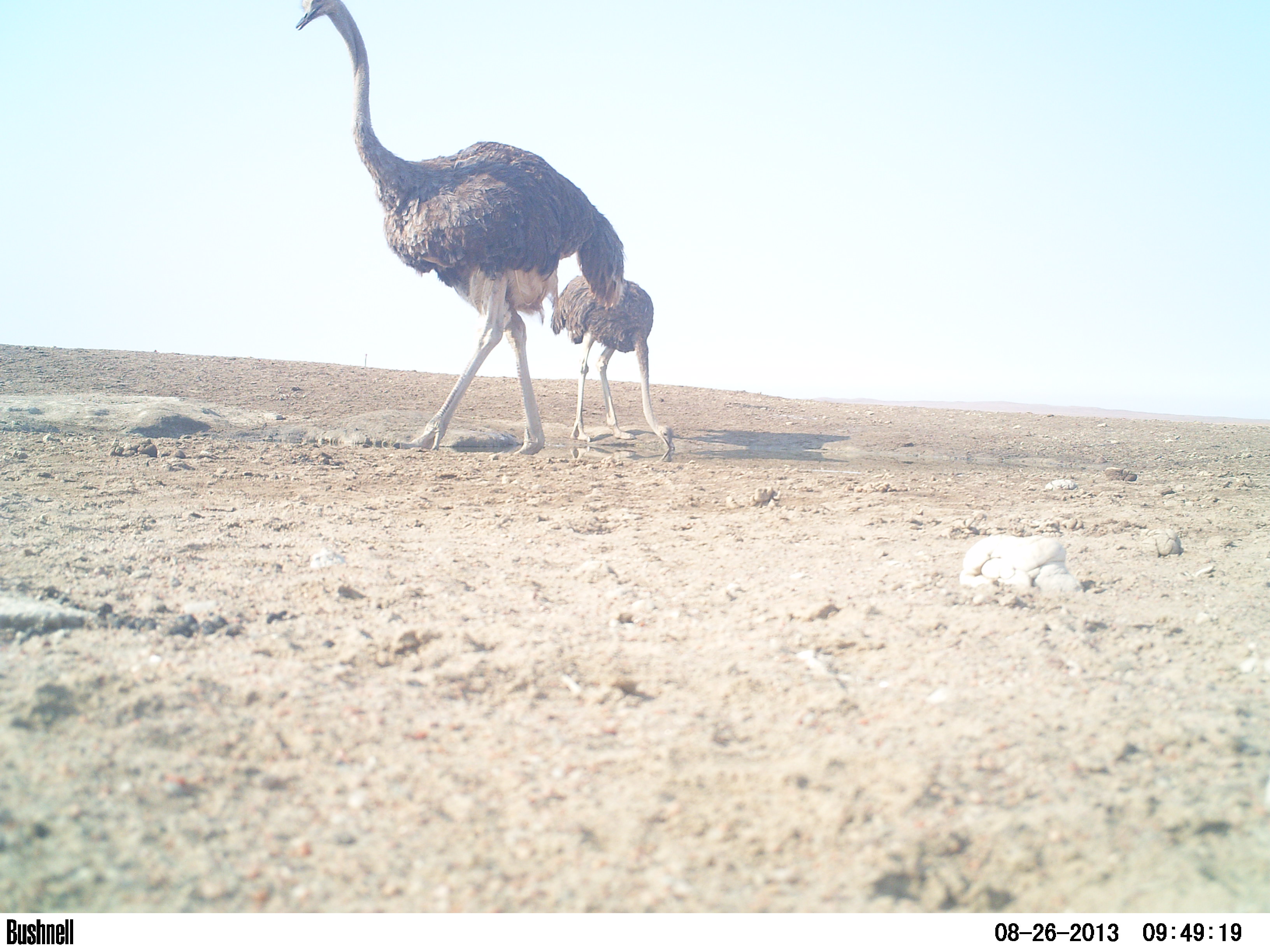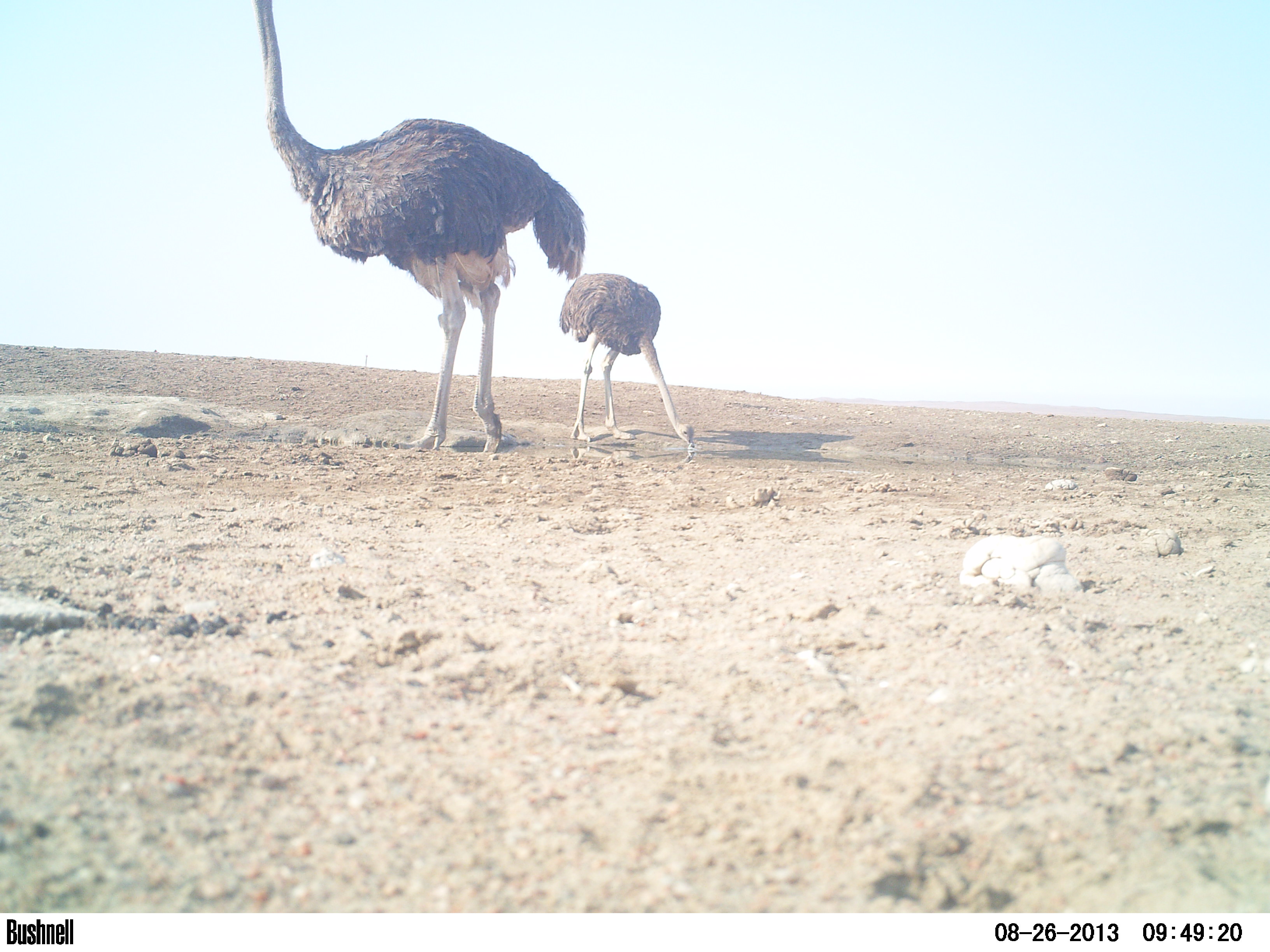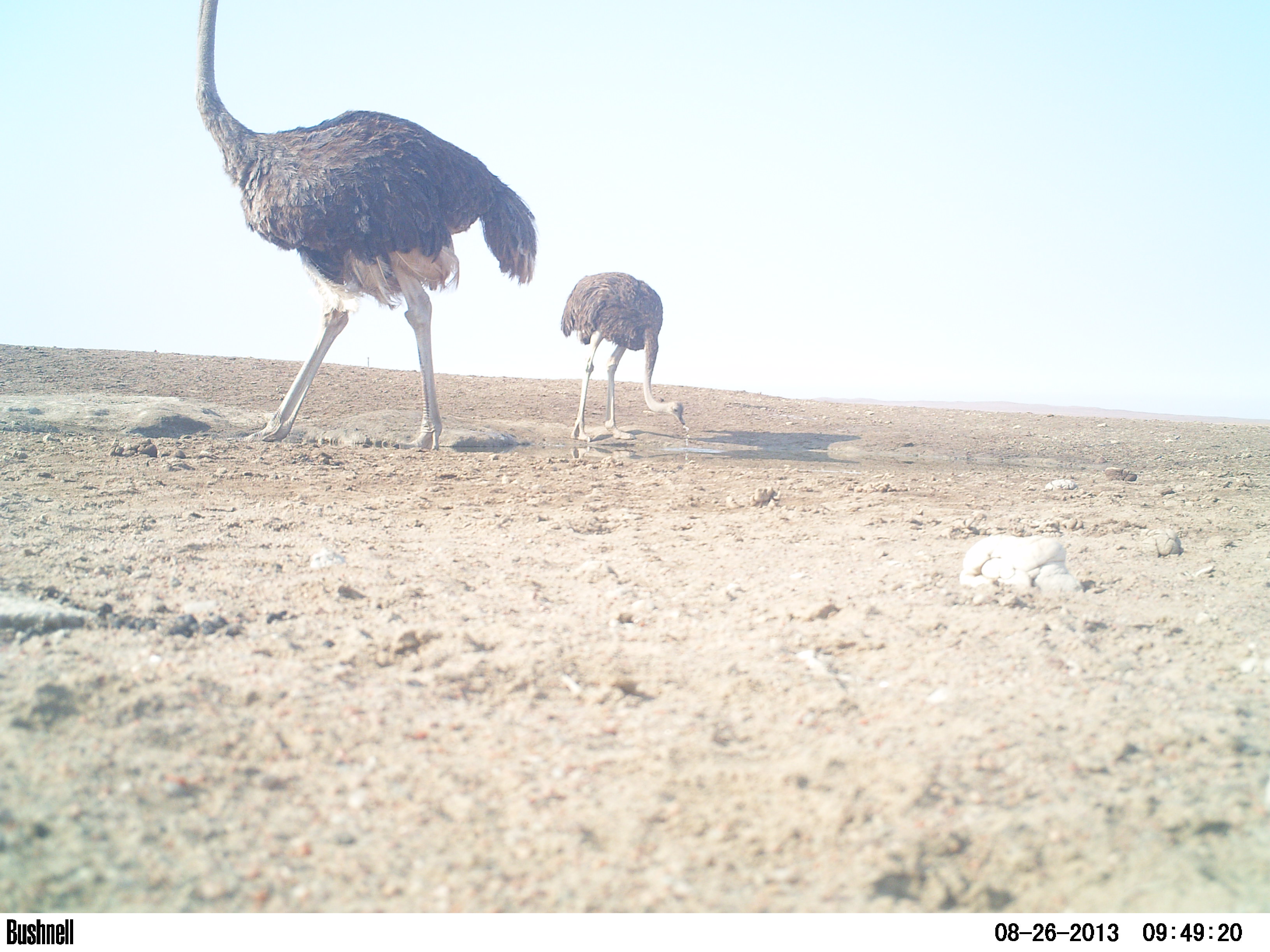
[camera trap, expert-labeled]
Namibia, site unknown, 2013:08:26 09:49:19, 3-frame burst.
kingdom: Animalia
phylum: Chordata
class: Aves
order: Struthioniformes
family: Struthionidae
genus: Struthio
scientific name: Struthio camelus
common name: common ostrich